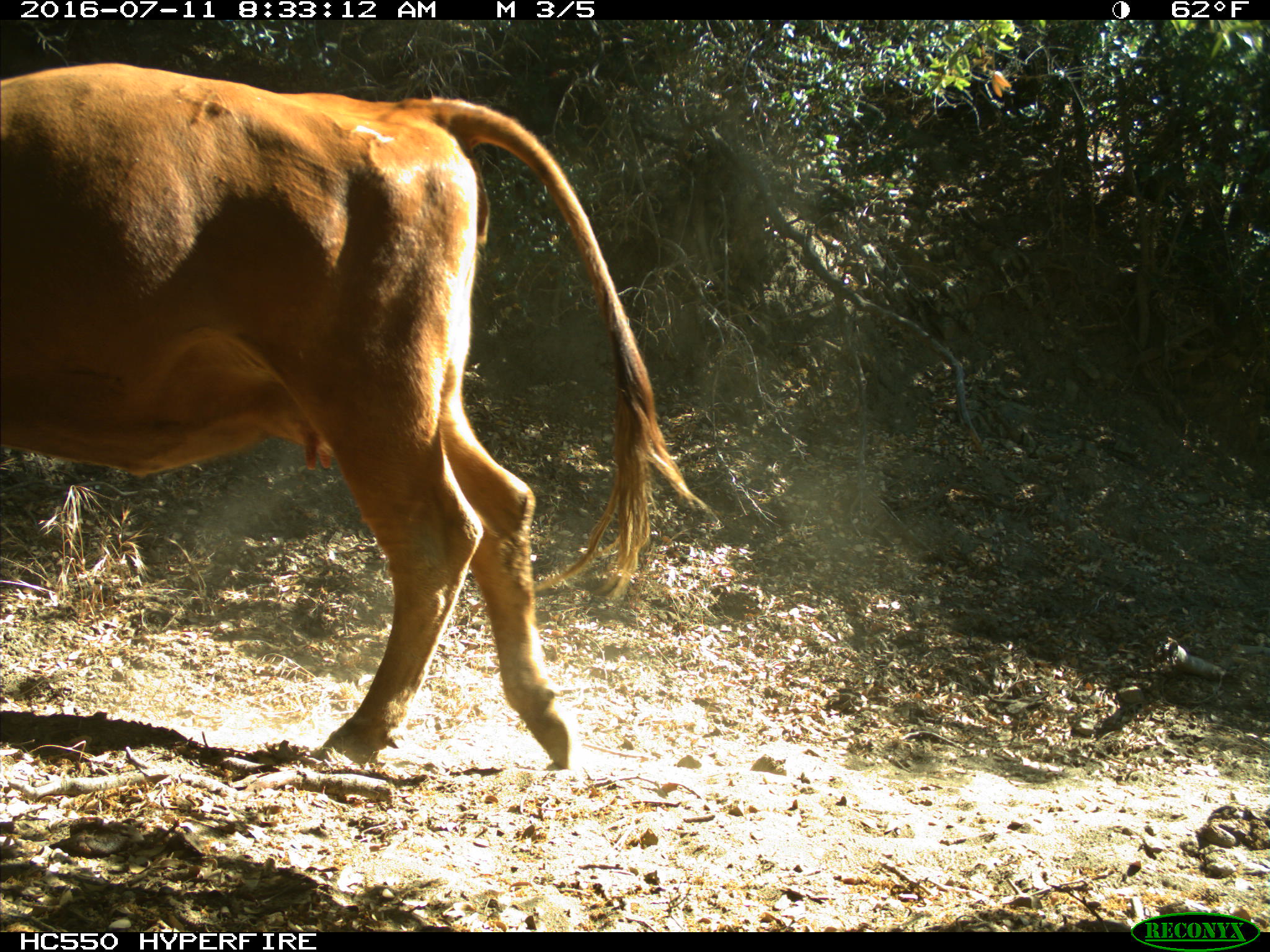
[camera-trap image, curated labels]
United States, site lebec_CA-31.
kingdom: Animalia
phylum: Chordata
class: Mammalia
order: Artiodactyla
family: Bovidae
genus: Bos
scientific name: Bos taurus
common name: domestic cow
Bos taurus (domestic cow).